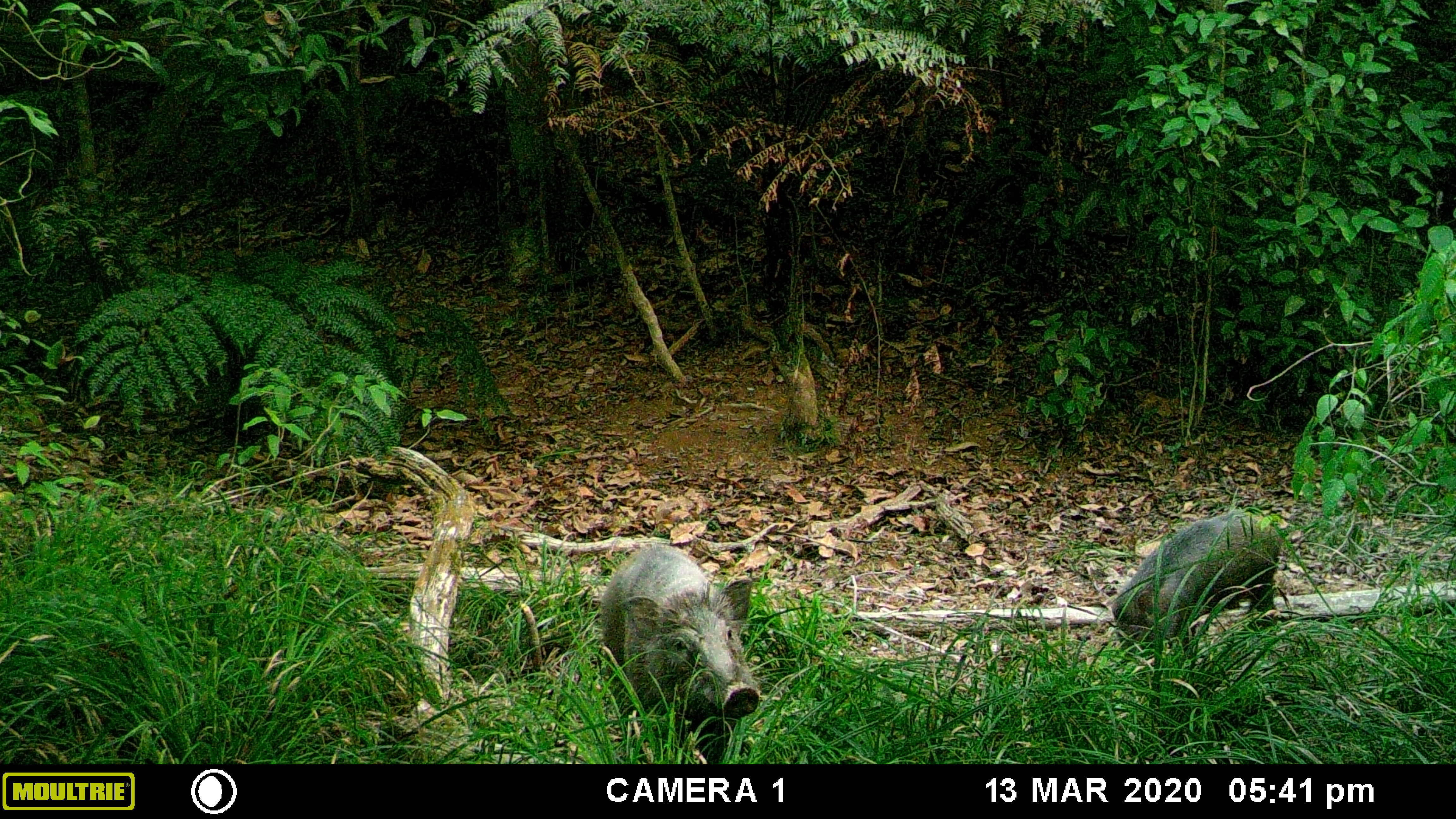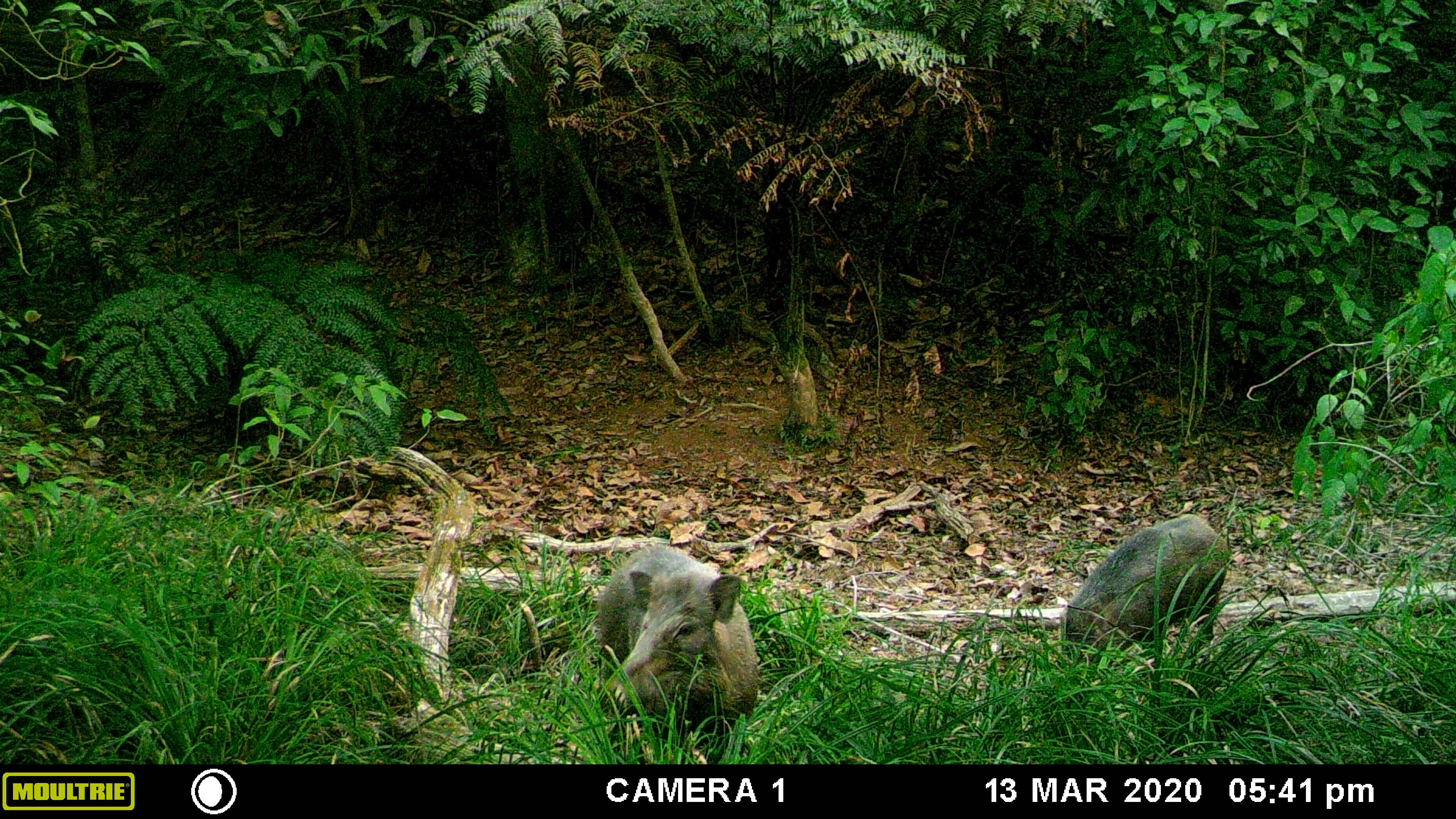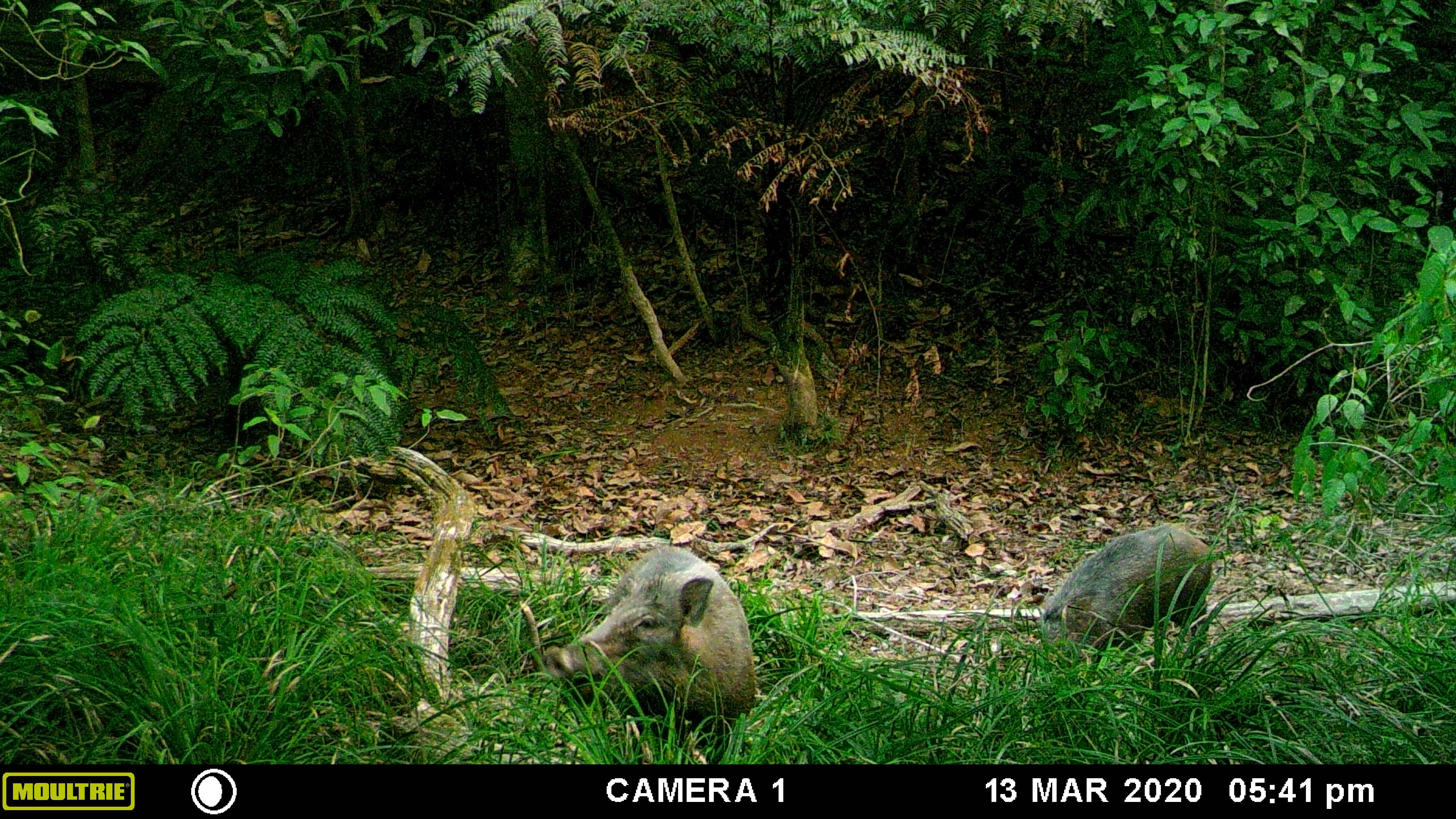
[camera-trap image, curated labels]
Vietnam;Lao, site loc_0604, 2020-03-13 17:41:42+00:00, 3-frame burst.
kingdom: Animalia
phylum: Chordata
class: Mammalia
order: Artiodactyla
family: Suidae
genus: Sus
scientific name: Sus scrofa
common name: eurasian wild pig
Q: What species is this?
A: Eurasian wild pig (Sus scrofa).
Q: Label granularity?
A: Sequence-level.